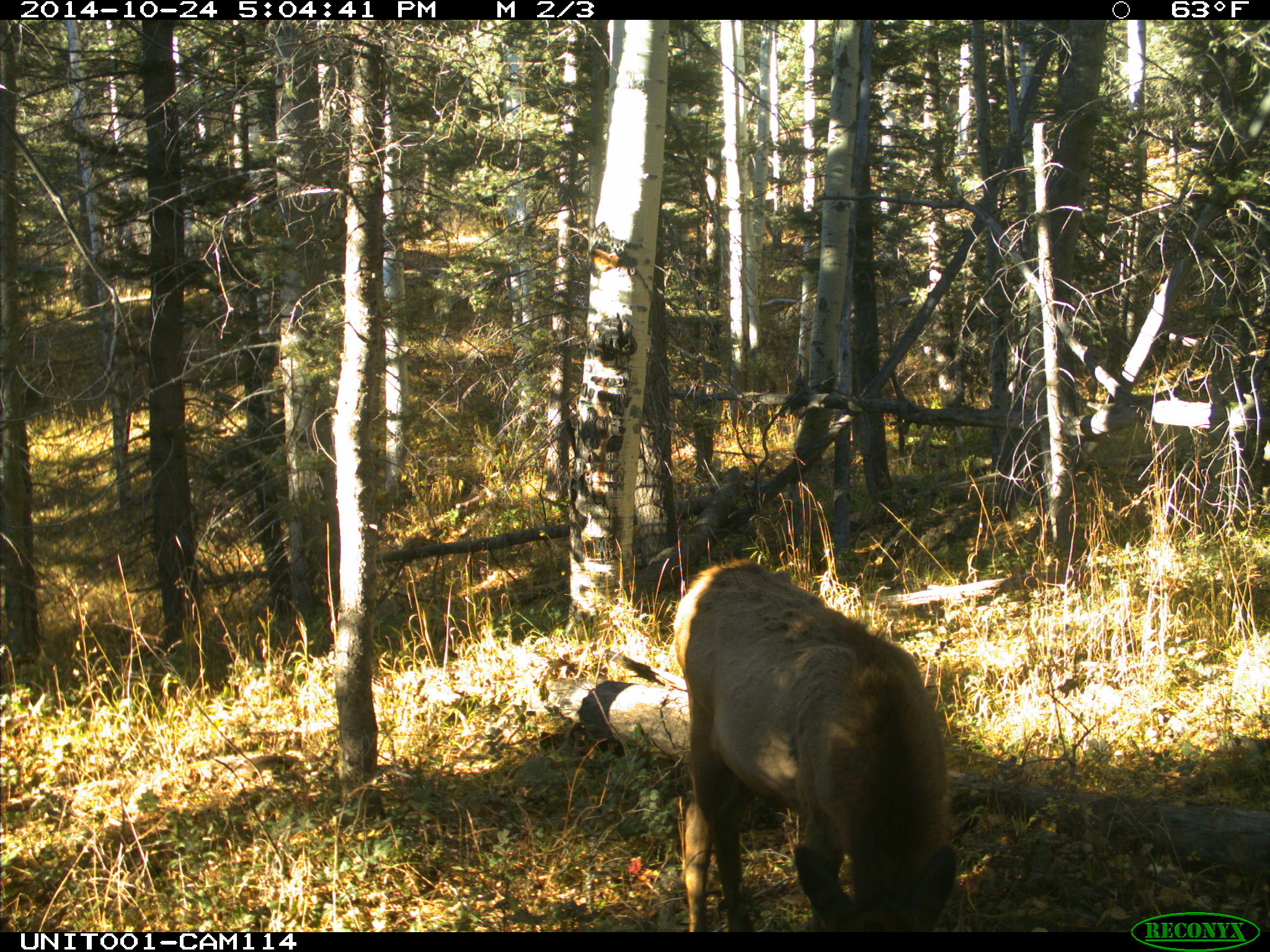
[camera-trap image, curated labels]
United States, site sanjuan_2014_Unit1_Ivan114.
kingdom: Animalia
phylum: Chordata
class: Mammalia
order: Artiodactyla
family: Cervidae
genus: Cervus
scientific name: Cervus elaphus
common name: red deer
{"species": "Cervus elaphus (red deer)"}